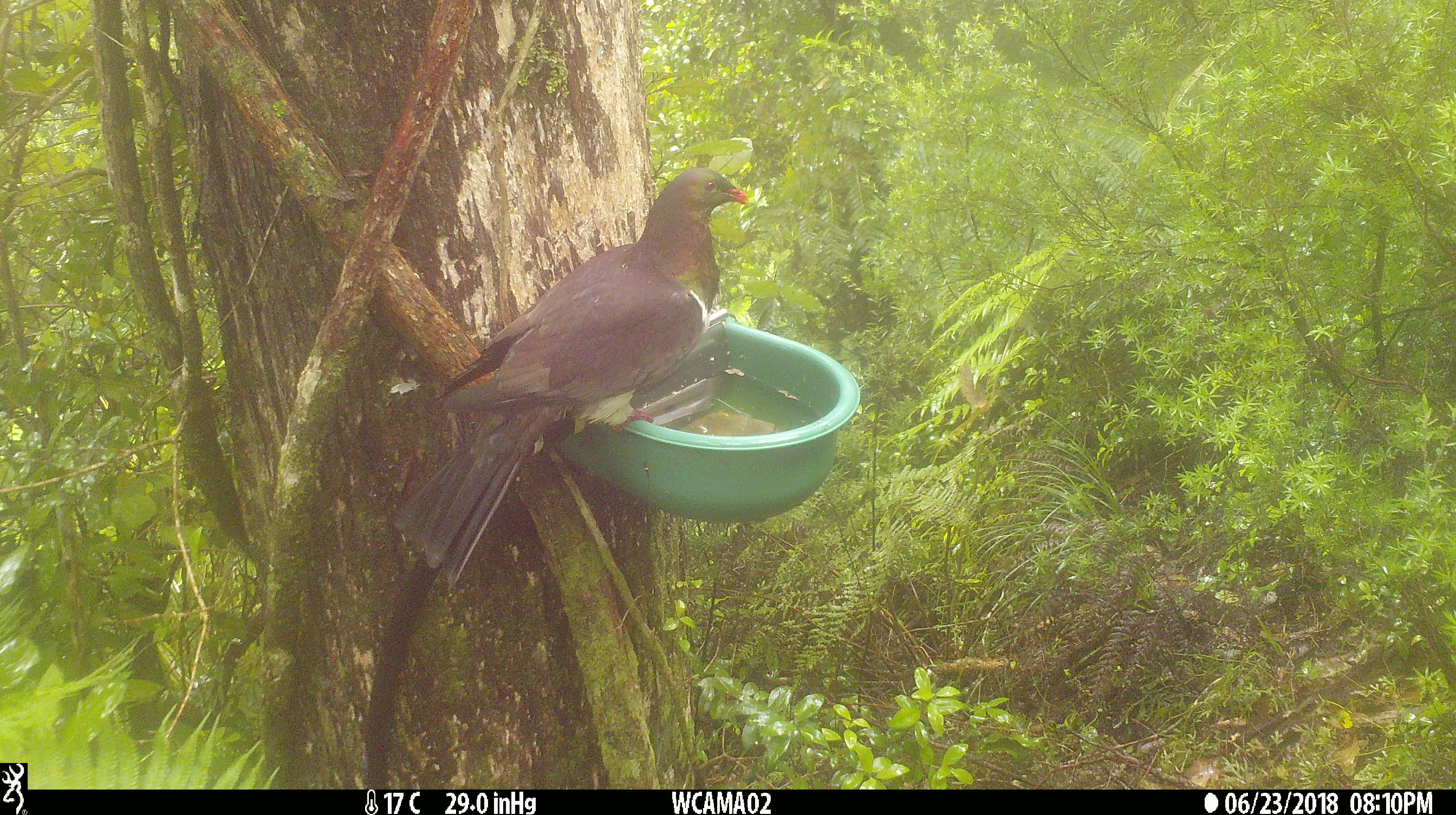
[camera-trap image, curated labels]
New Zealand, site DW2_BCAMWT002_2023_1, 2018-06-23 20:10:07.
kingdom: Animalia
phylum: Chordata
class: Aves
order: Columbiformes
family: Columbidae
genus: Hemiphaga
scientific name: Hemiphaga novaeseelandiae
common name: new zealand pigeon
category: kereru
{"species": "kereru (new zealand pigeon) (Hemiphaga novaeseelandiae)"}